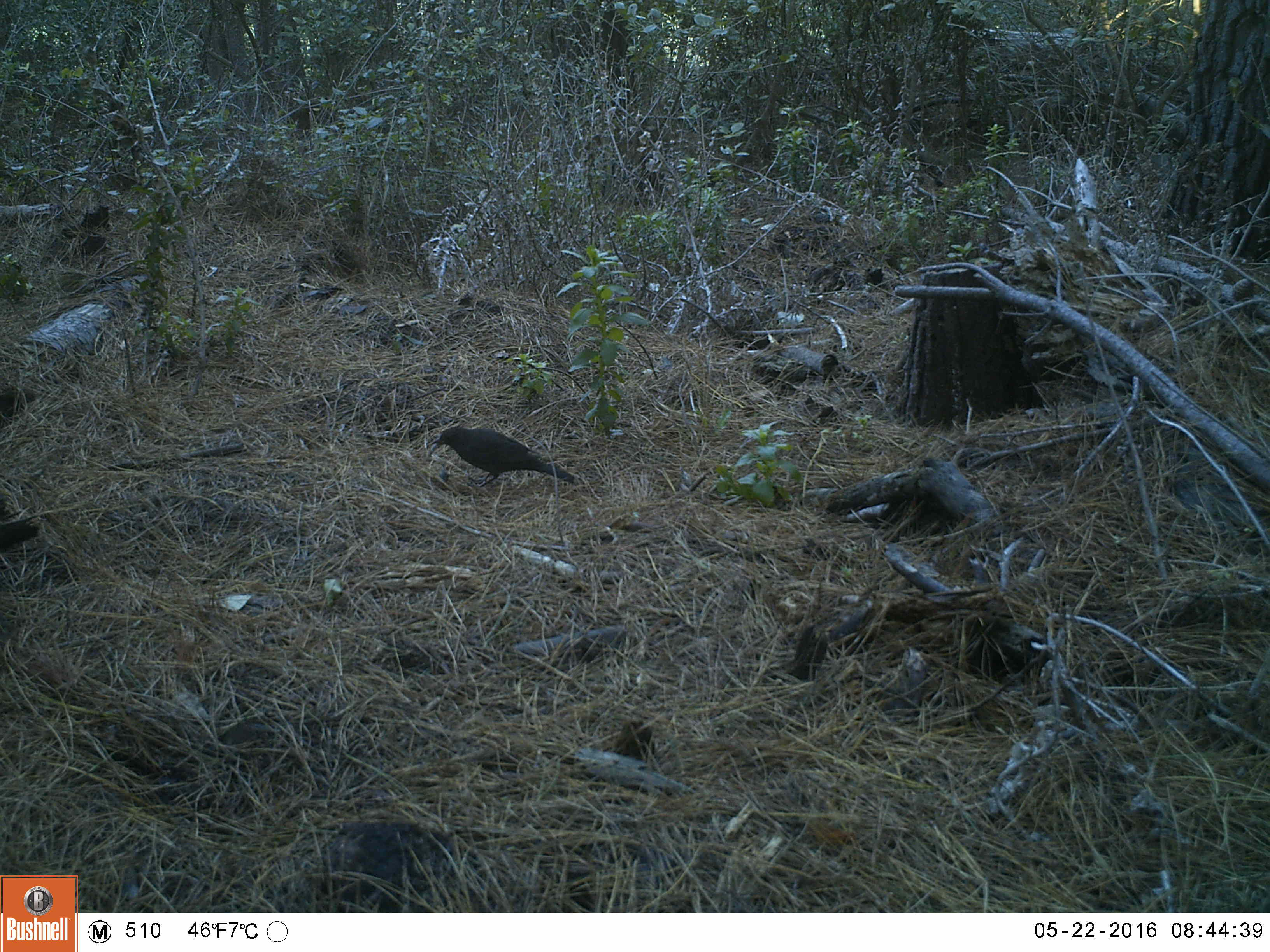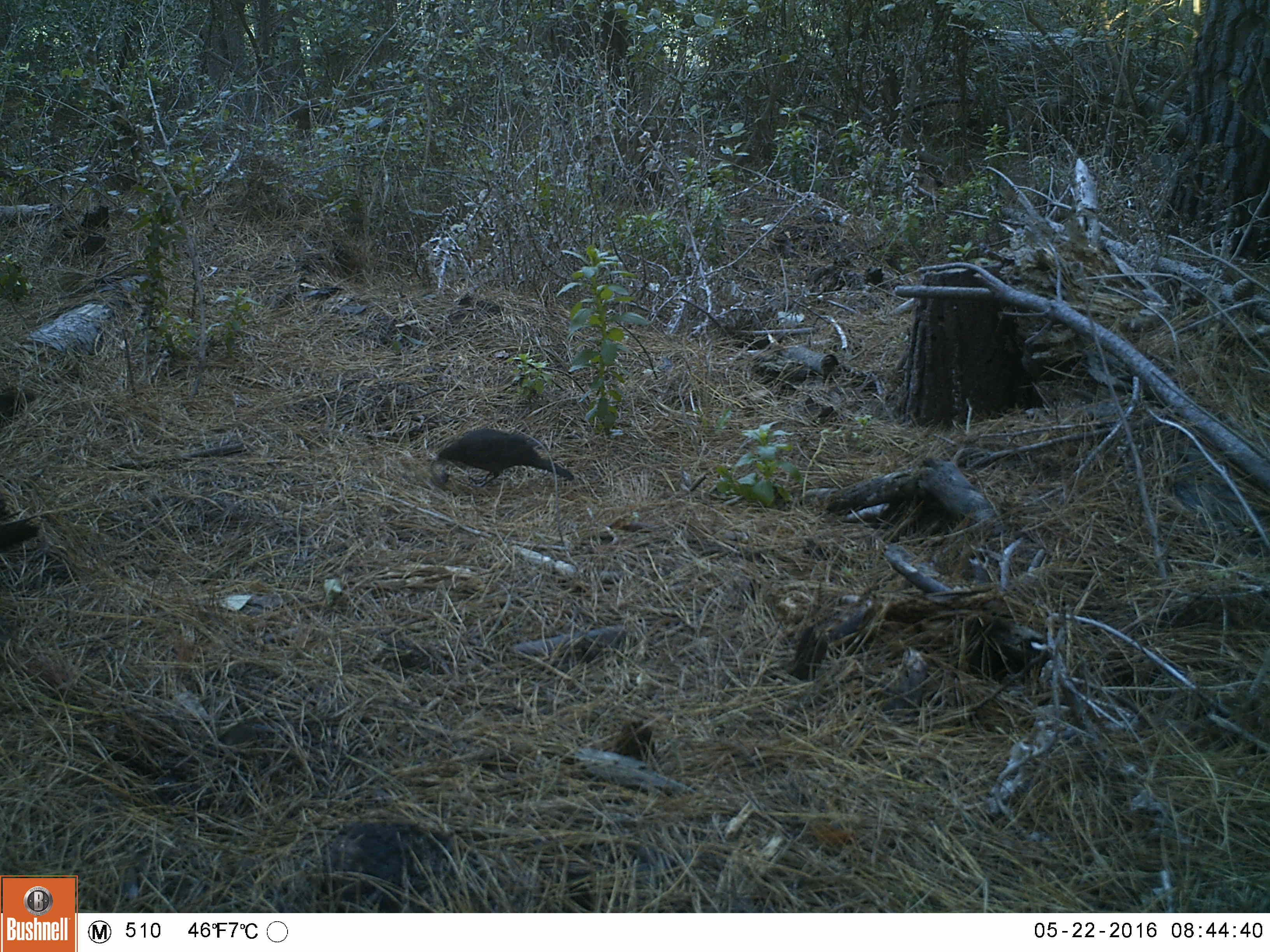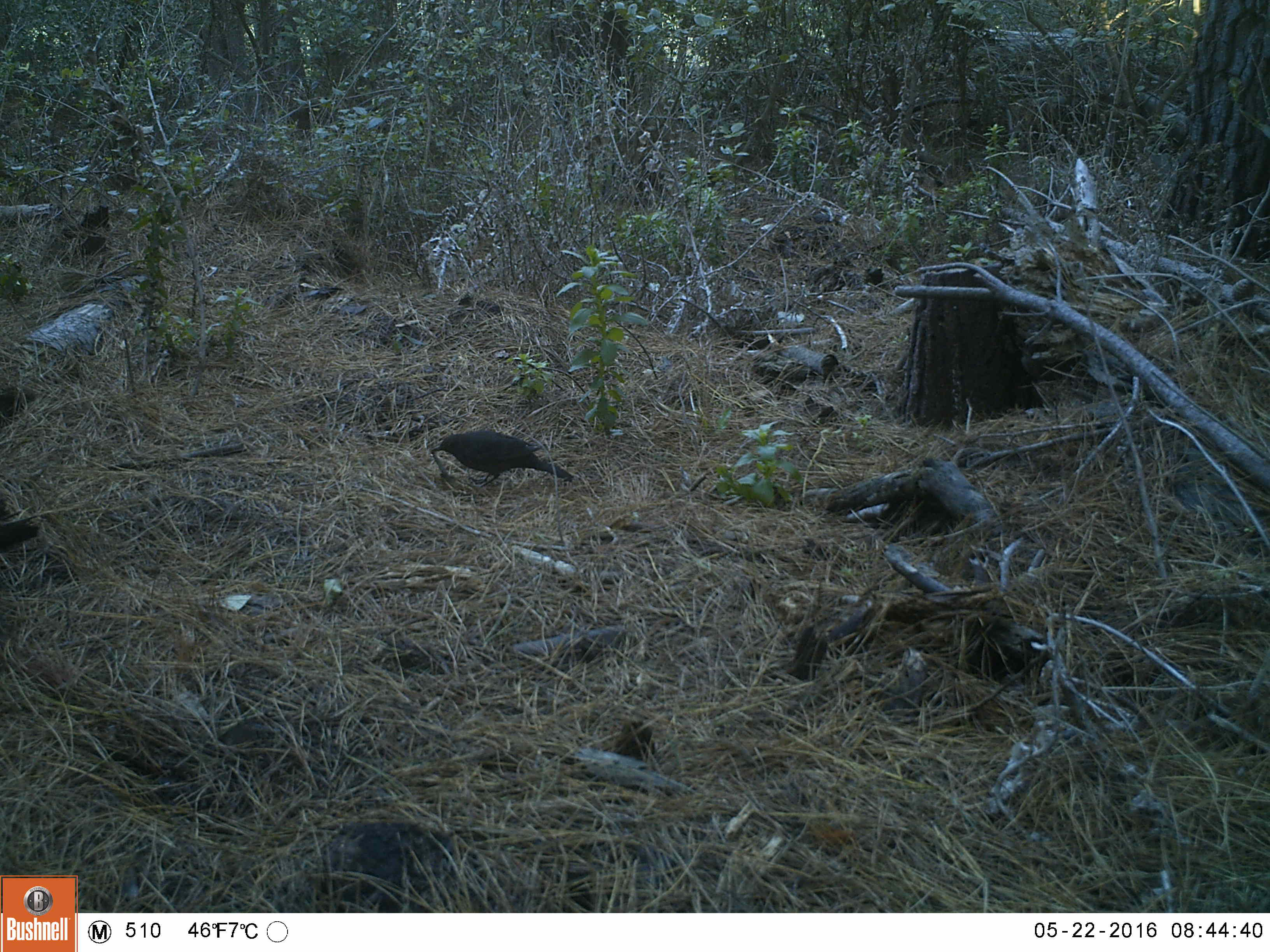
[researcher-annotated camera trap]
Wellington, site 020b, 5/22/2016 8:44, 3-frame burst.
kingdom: Animalia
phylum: Chordata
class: Aves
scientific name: Aves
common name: bird